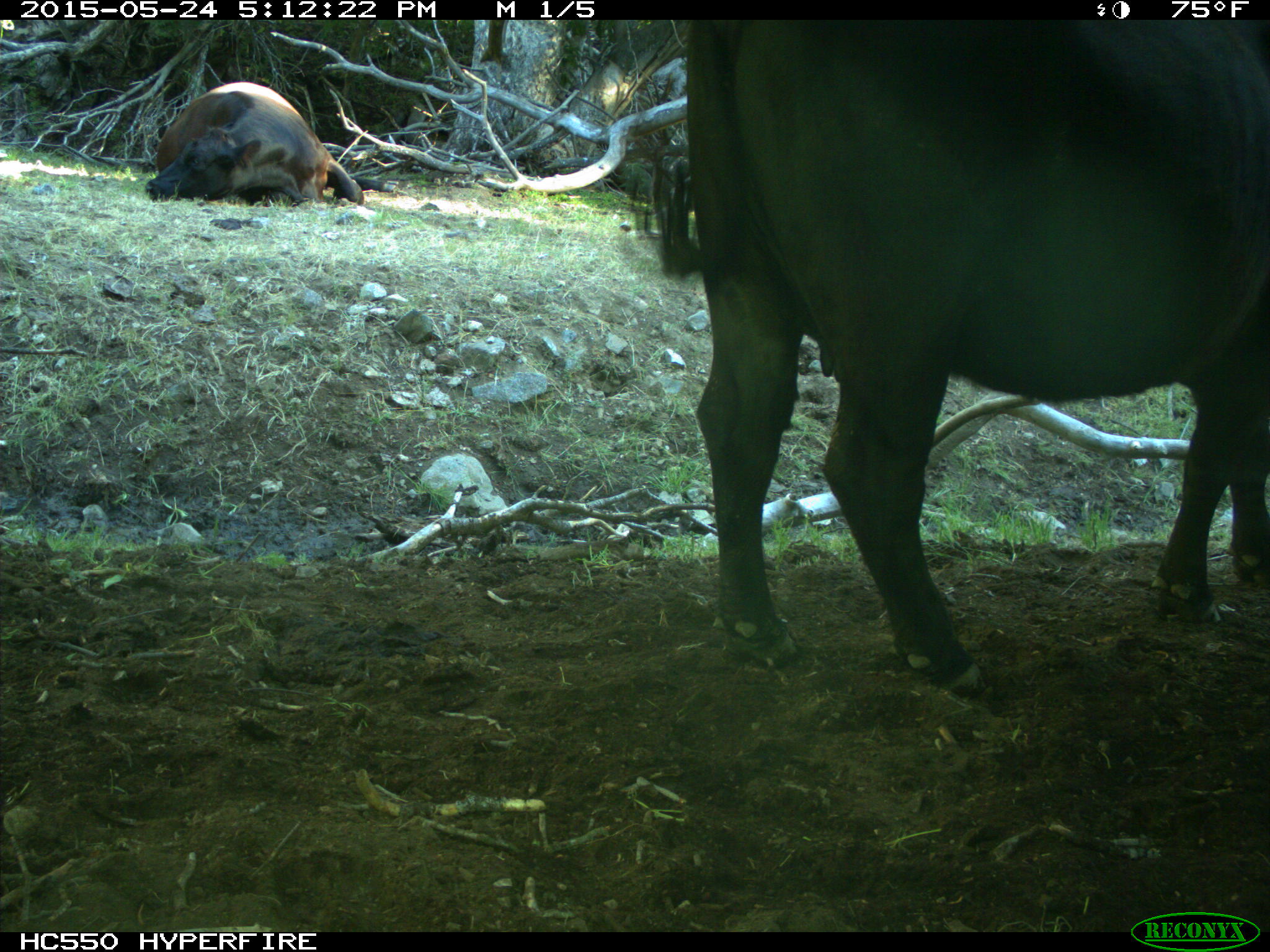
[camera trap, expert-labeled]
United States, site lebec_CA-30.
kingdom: Animalia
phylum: Chordata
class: Mammalia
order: Artiodactyla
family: Bovidae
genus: Bos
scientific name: Bos taurus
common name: domestic cow